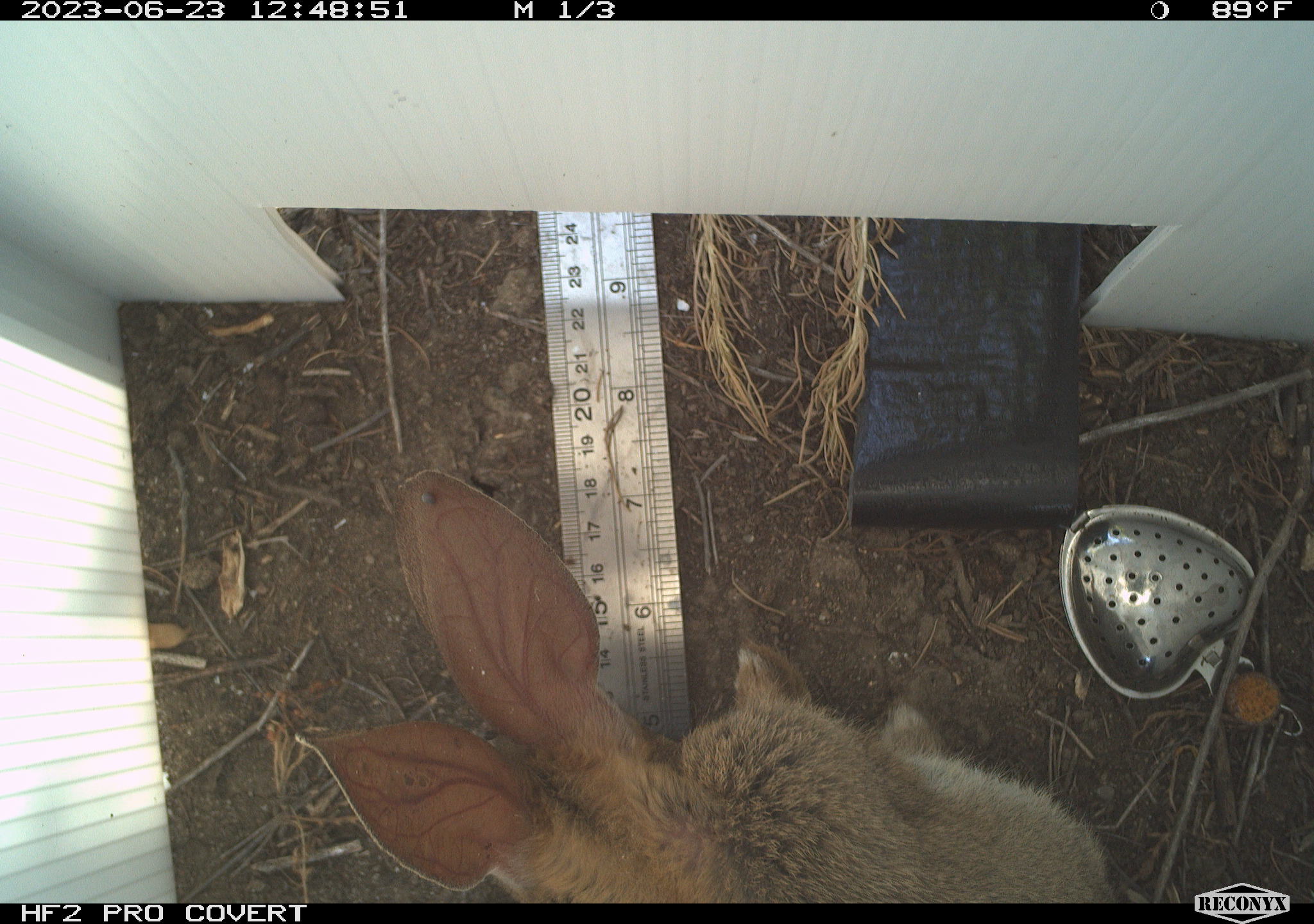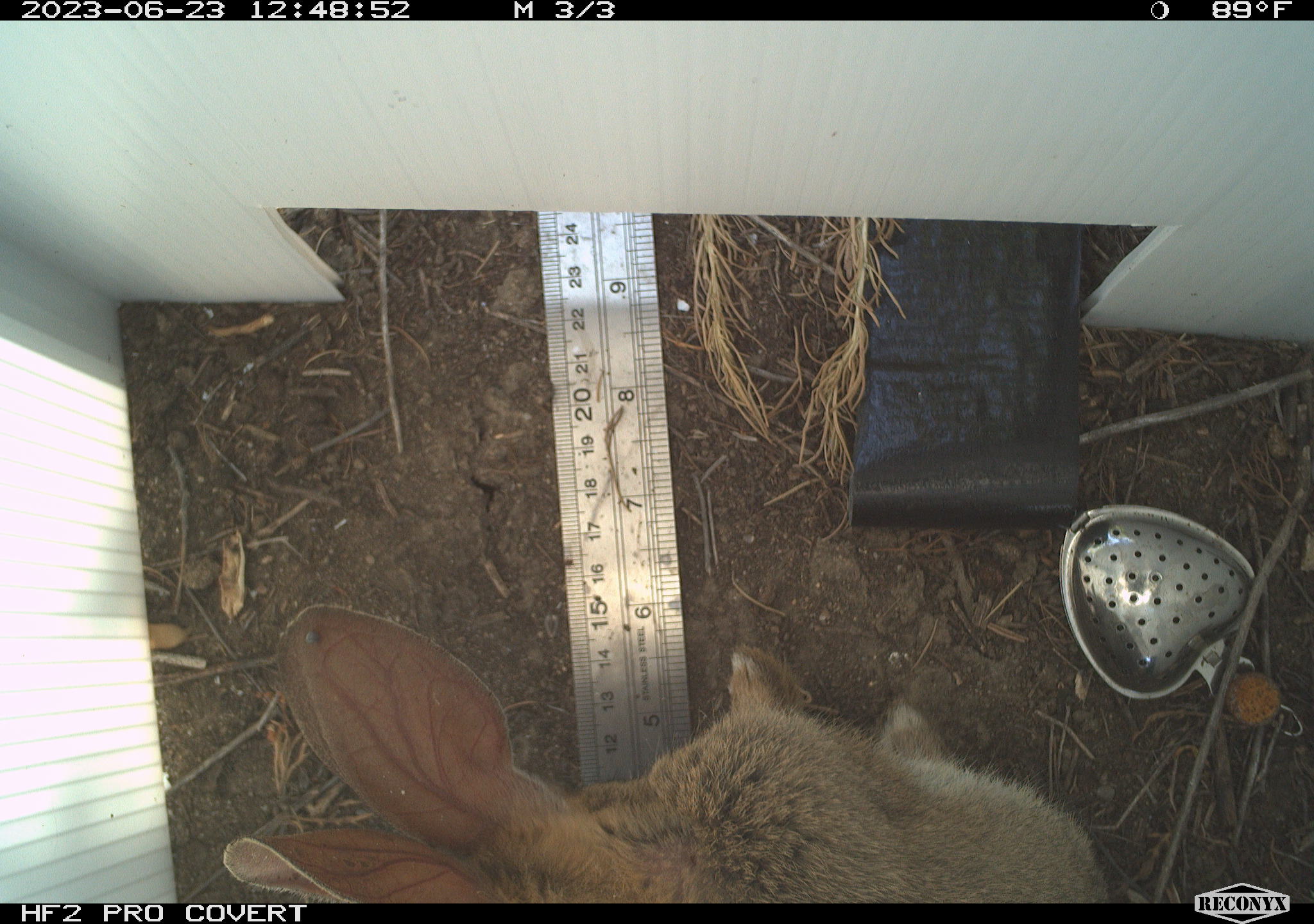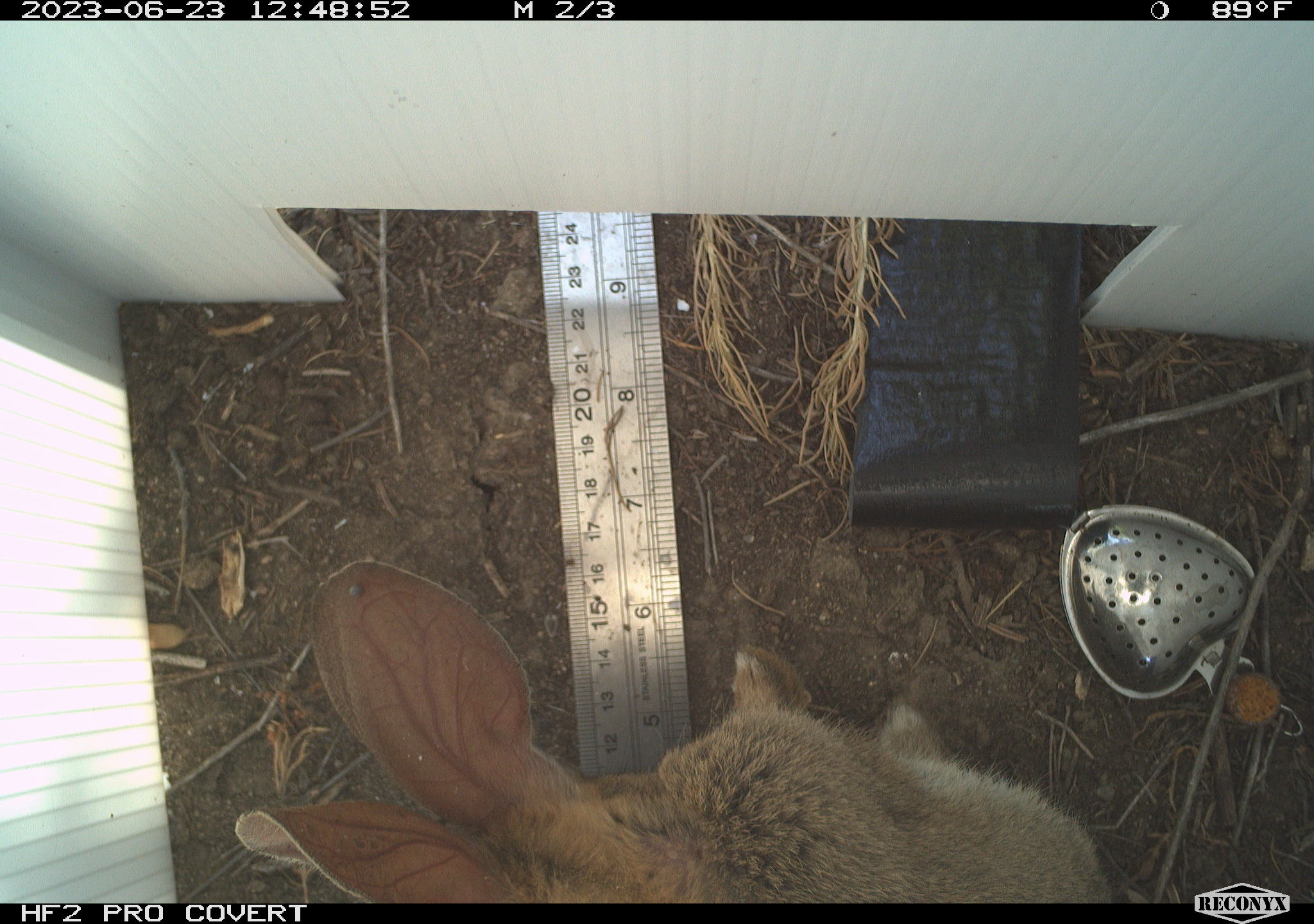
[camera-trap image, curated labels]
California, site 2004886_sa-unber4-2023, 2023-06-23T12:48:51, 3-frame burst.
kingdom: Animalia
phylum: Chordata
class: Mammalia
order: Lagomorpha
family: Leporidae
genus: Sylvilagus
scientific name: Sylvilagus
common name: cottontail rabbits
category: sylvilagus species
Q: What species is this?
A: Sylvilagus species (cottontail rabbits) (Sylvilagus).